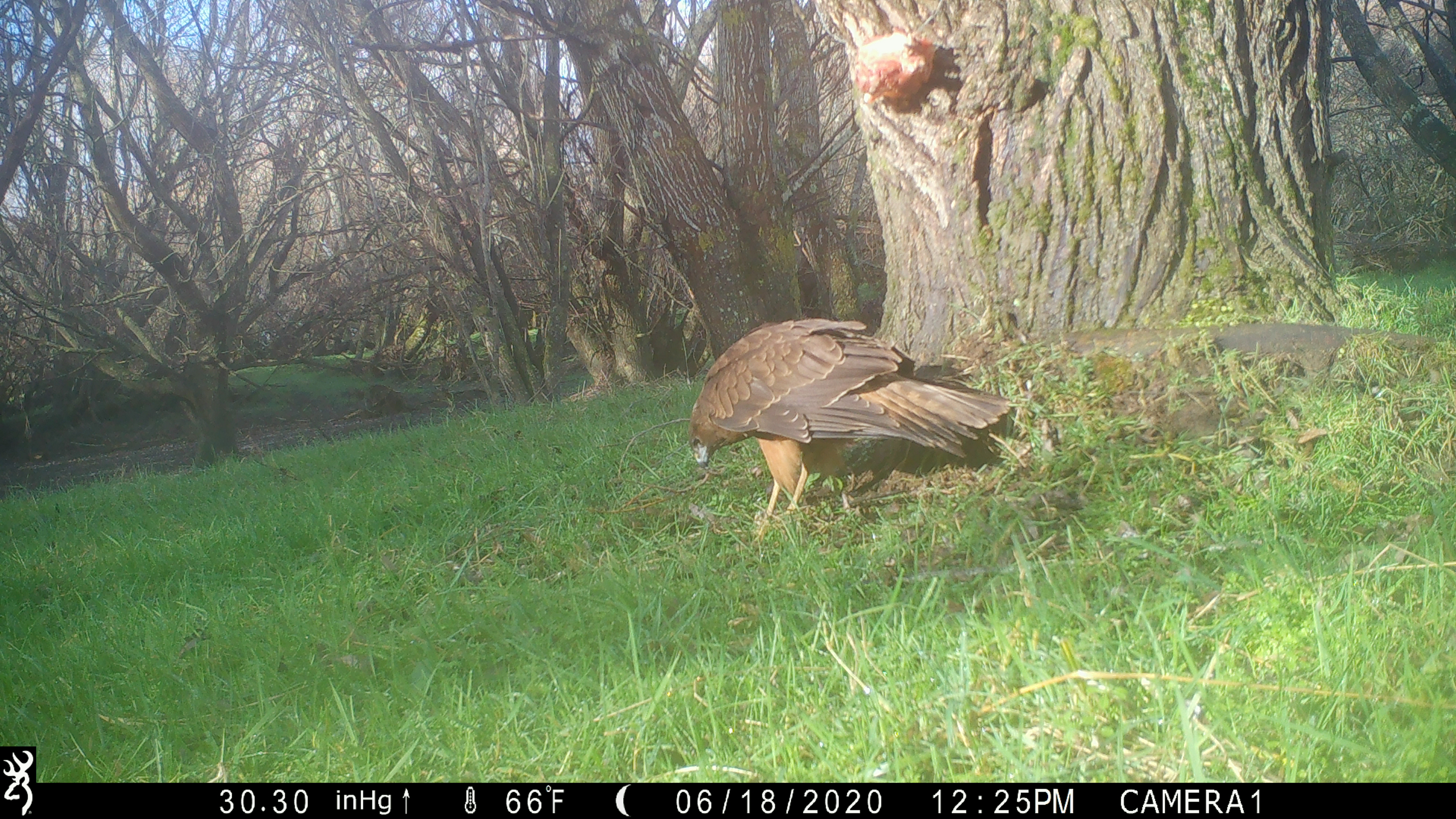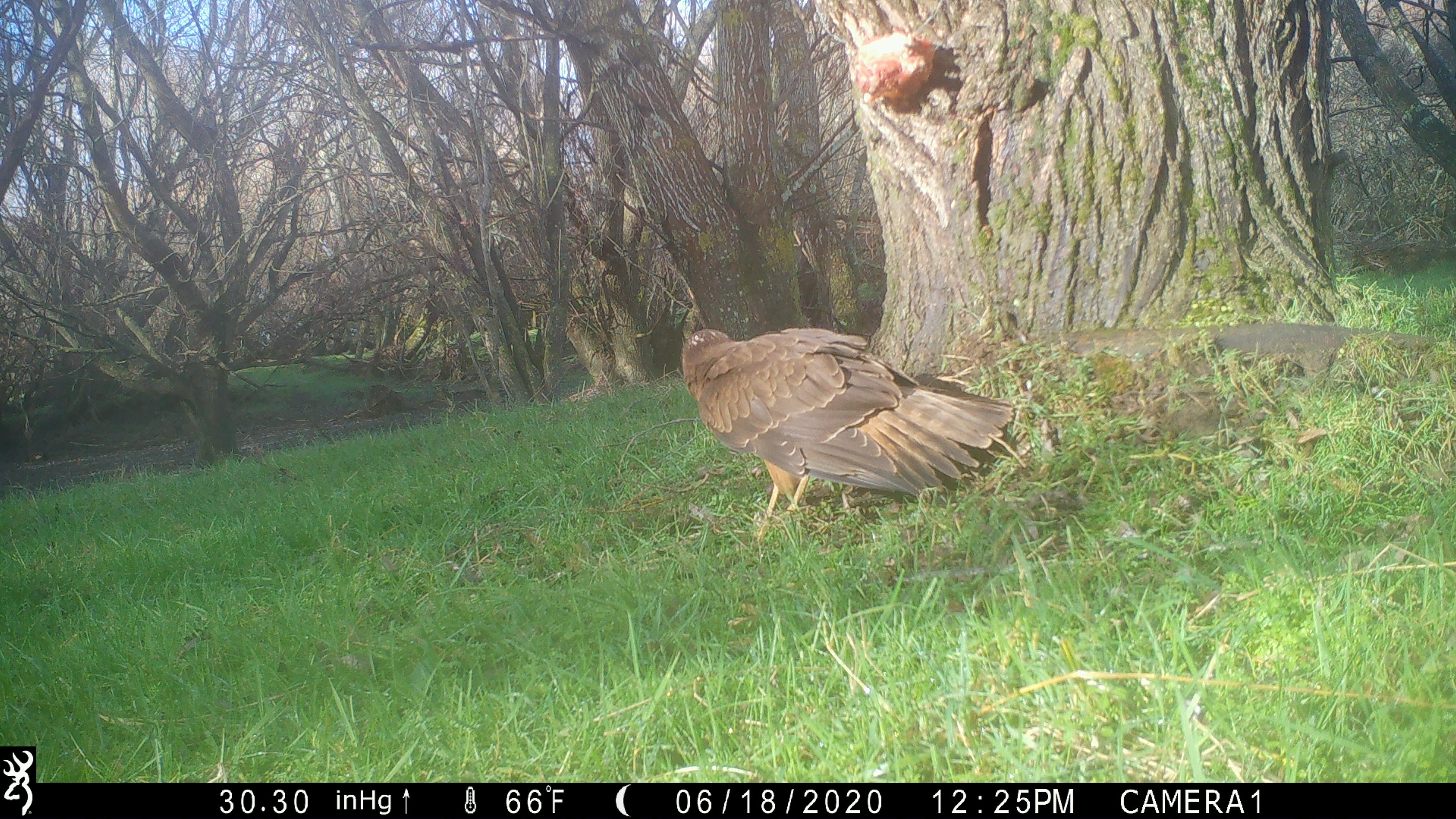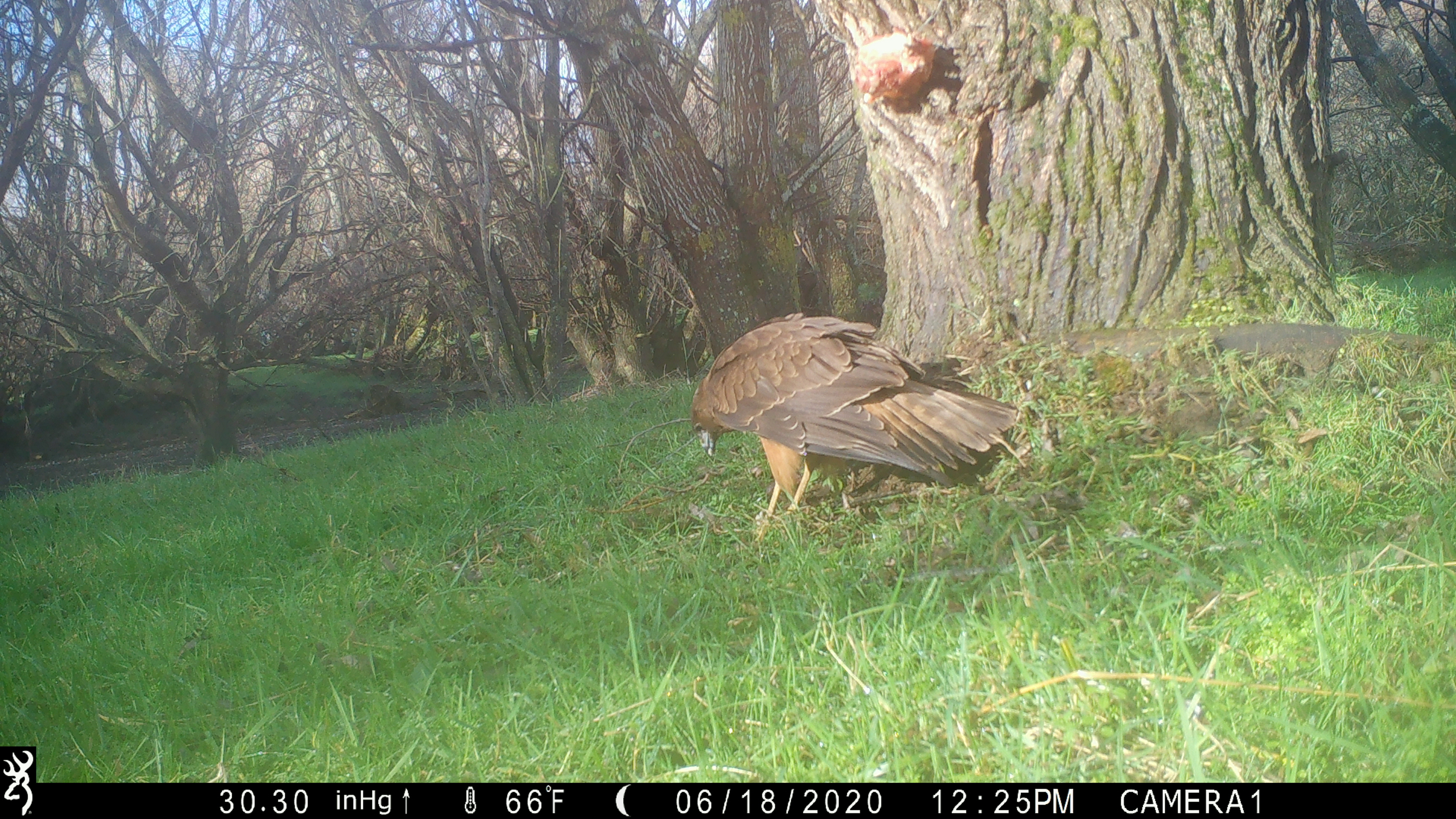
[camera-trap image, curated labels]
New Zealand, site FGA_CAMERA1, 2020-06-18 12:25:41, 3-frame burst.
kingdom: Animalia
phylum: Chordata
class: Aves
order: Accipitriformes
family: Accipitridae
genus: Circus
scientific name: Circus approximans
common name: swamp harrier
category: harrier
Harrier (swamp harrier) (Circus approximans).